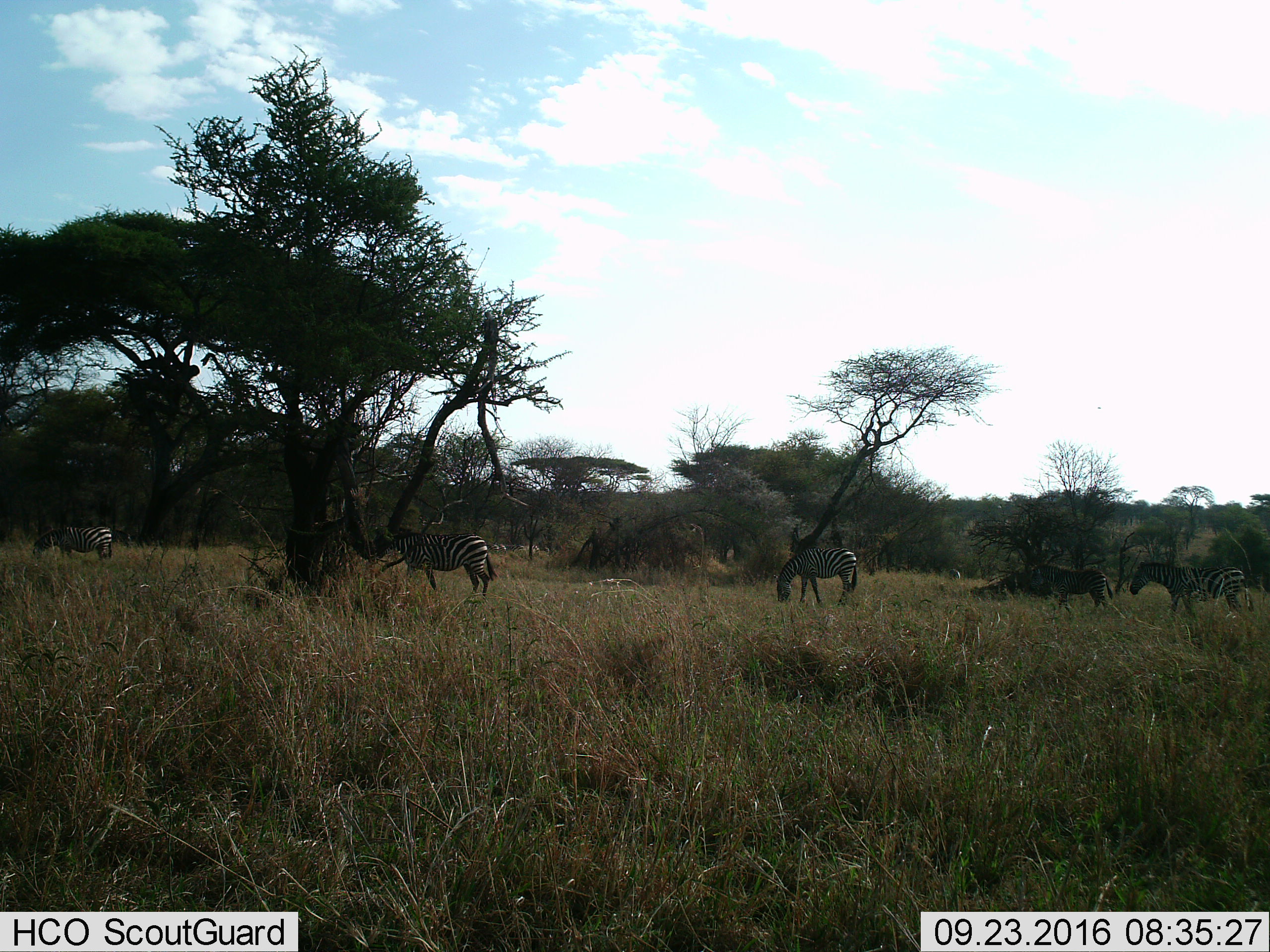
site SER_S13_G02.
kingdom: Animalia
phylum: Chordata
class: Mammalia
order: Perissodactyla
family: Equidae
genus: Equus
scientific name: Equus quagga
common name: plains zebra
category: zebraplains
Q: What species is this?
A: Zebraplains (plains zebra) (Equus quagga).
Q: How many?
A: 5.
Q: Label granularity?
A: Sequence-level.